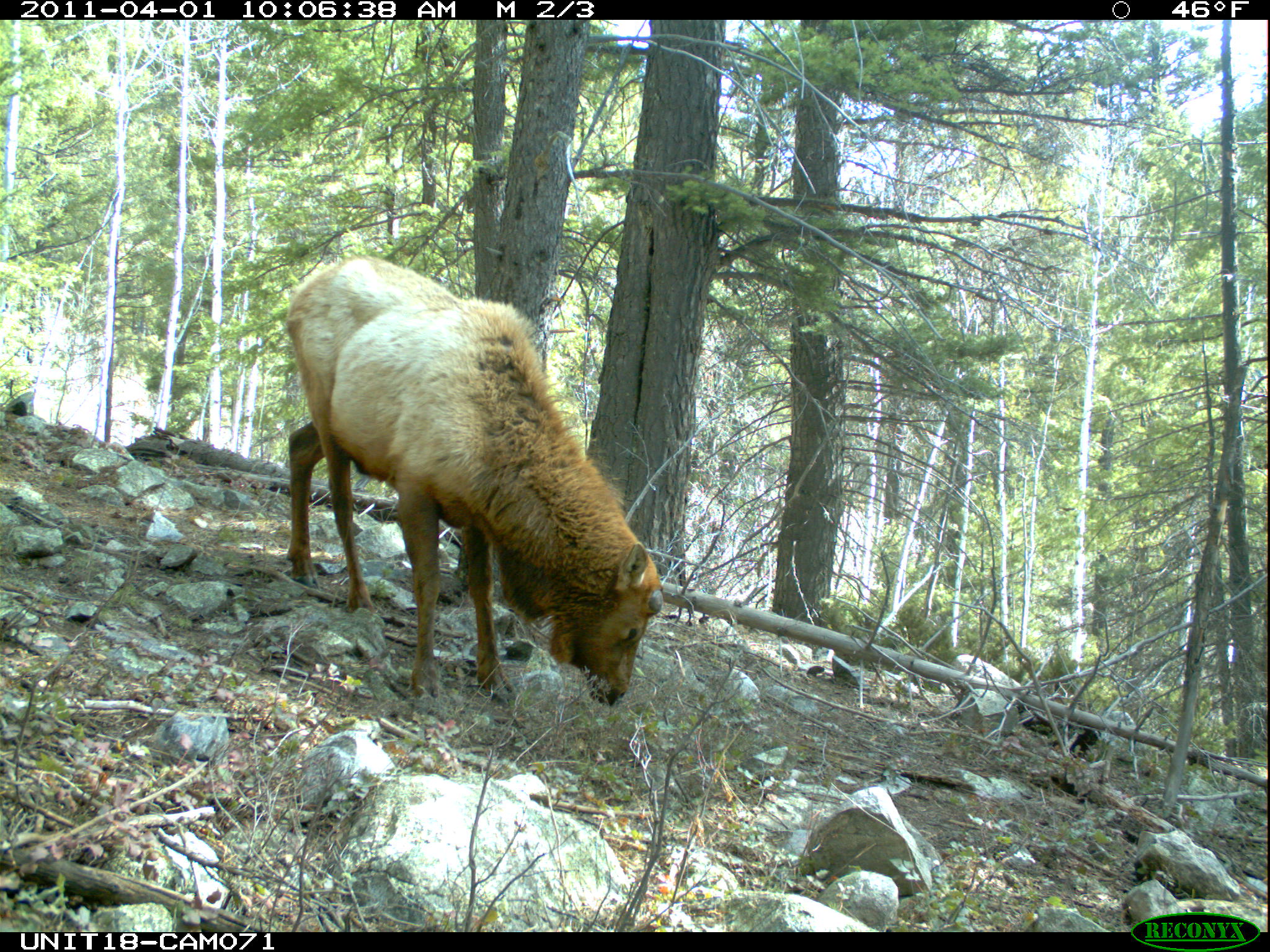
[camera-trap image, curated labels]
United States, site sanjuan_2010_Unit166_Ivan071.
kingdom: Animalia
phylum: Chordata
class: Mammalia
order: Artiodactyla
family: Cervidae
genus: Cervus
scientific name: Cervus elaphus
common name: red deer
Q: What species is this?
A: Cervus elaphus (red deer).